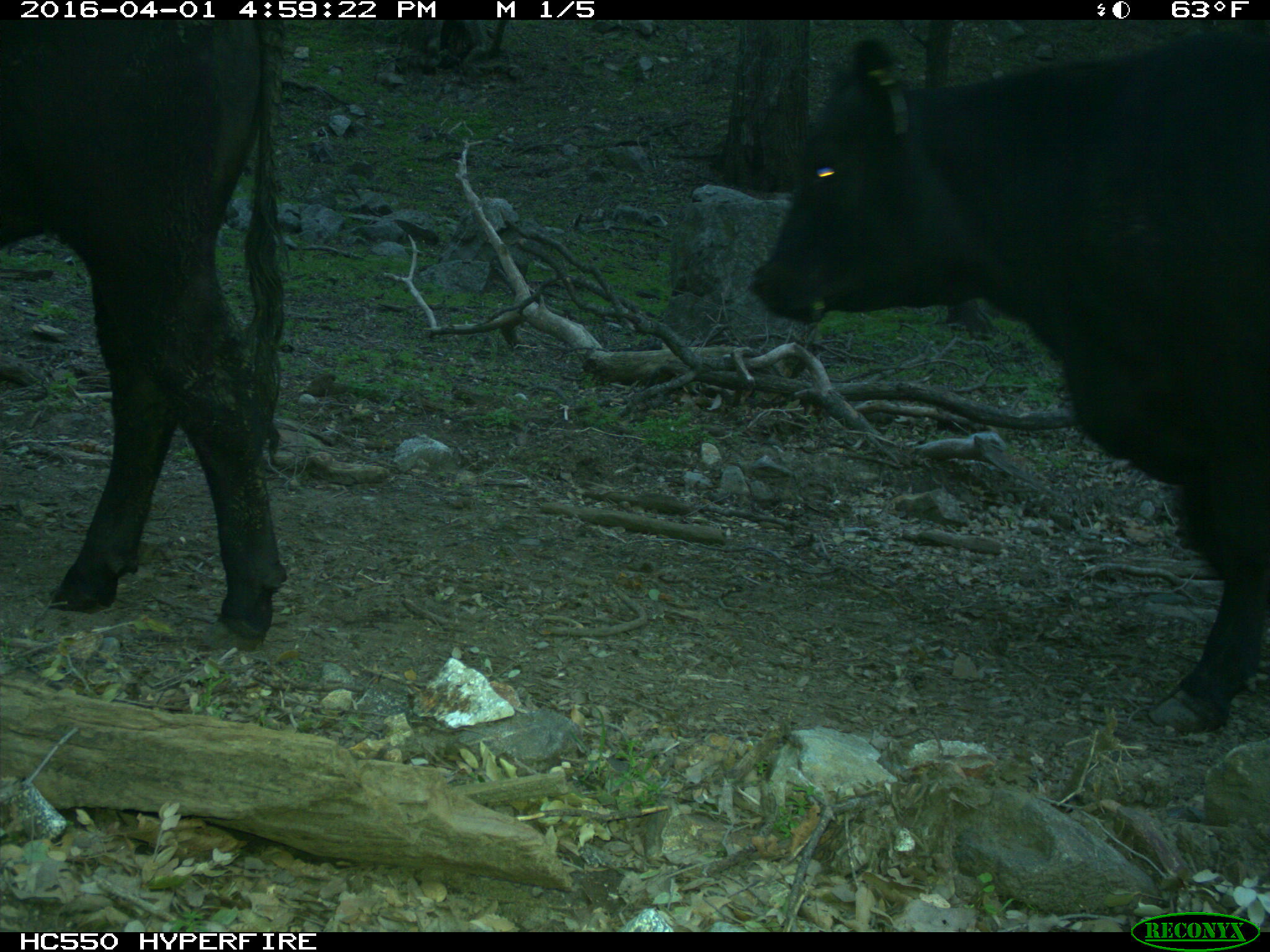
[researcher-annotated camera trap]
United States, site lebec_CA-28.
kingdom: Animalia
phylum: Chordata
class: Mammalia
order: Artiodactyla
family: Bovidae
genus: Bos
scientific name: Bos taurus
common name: domestic cow